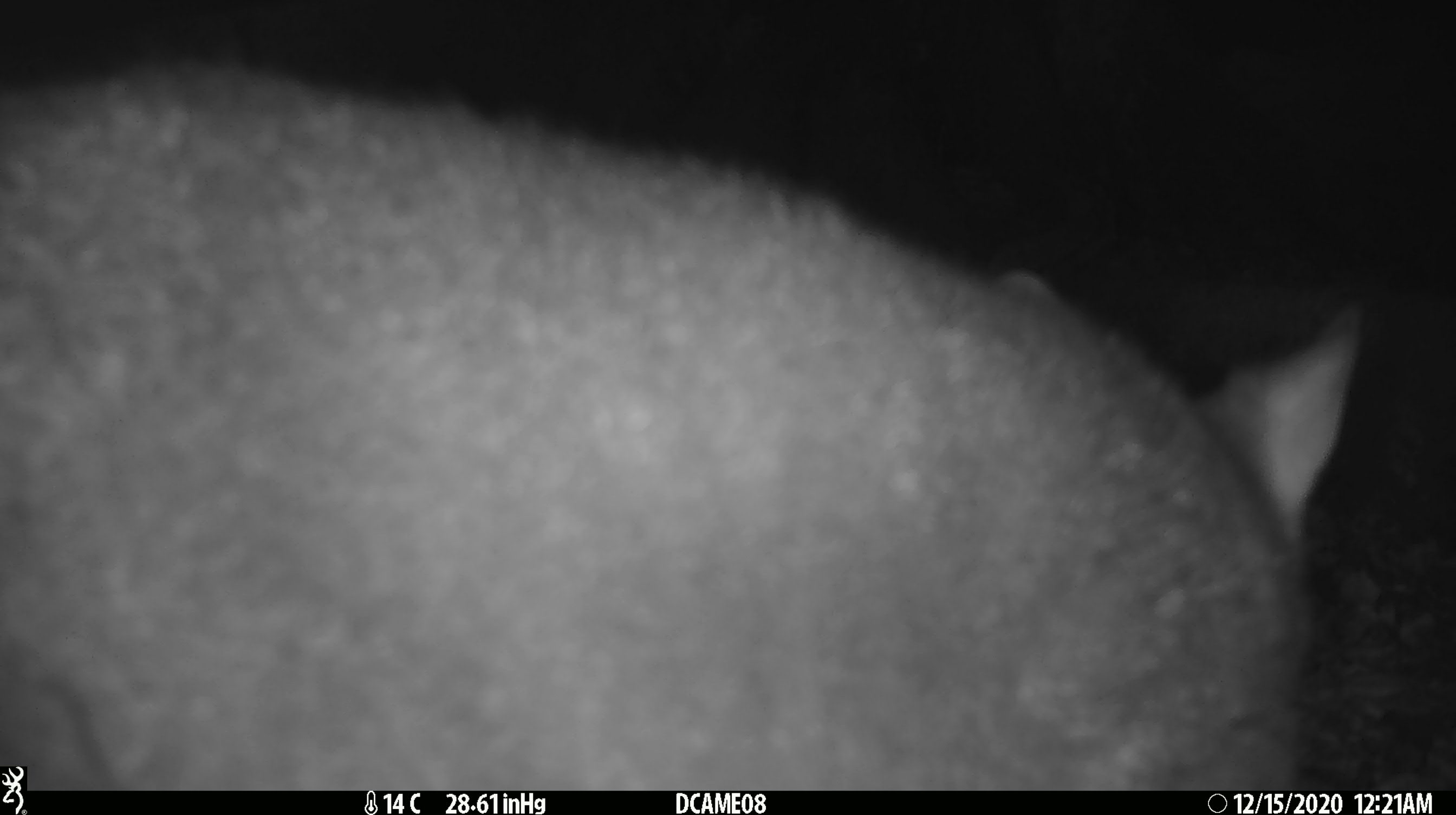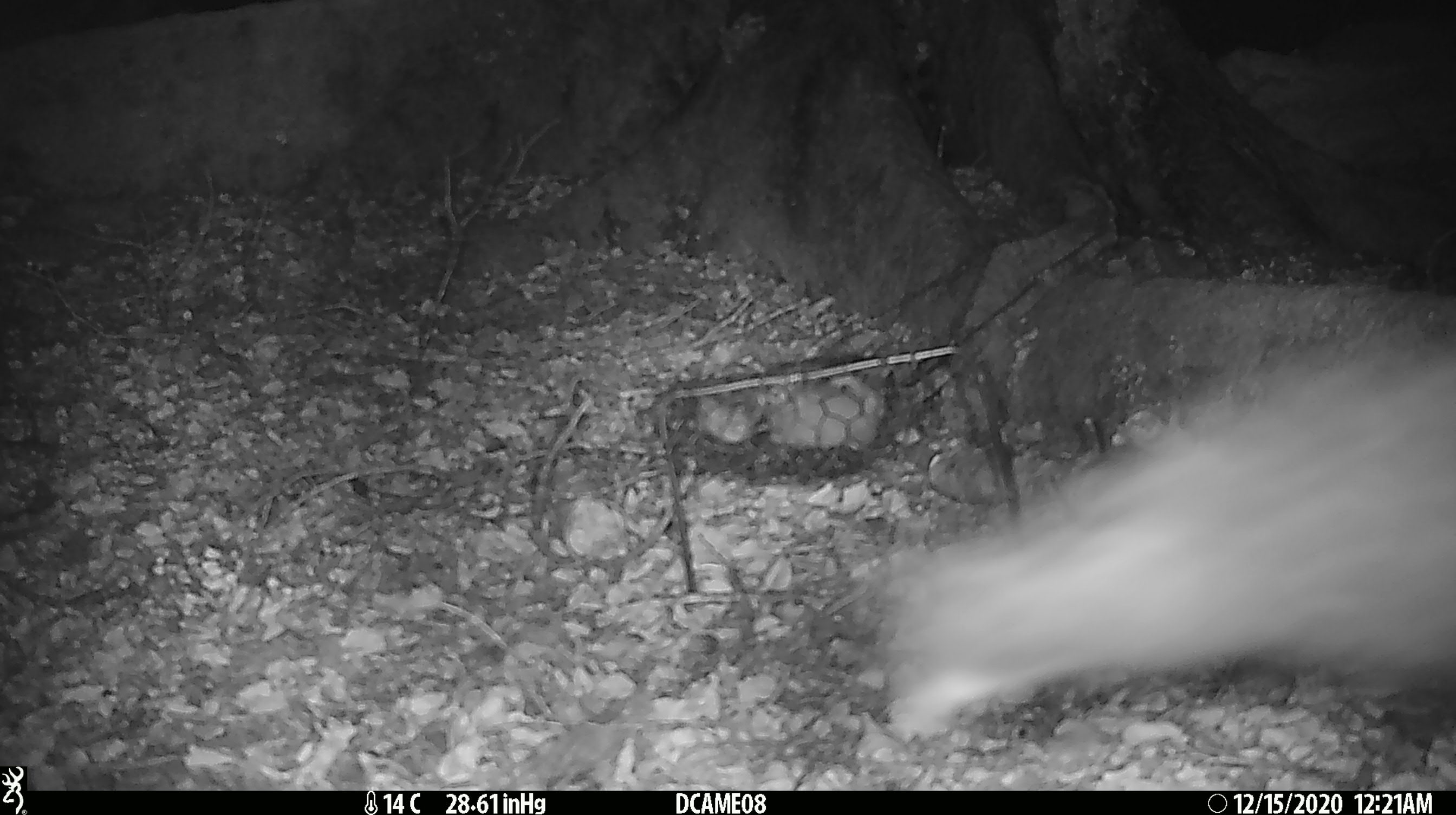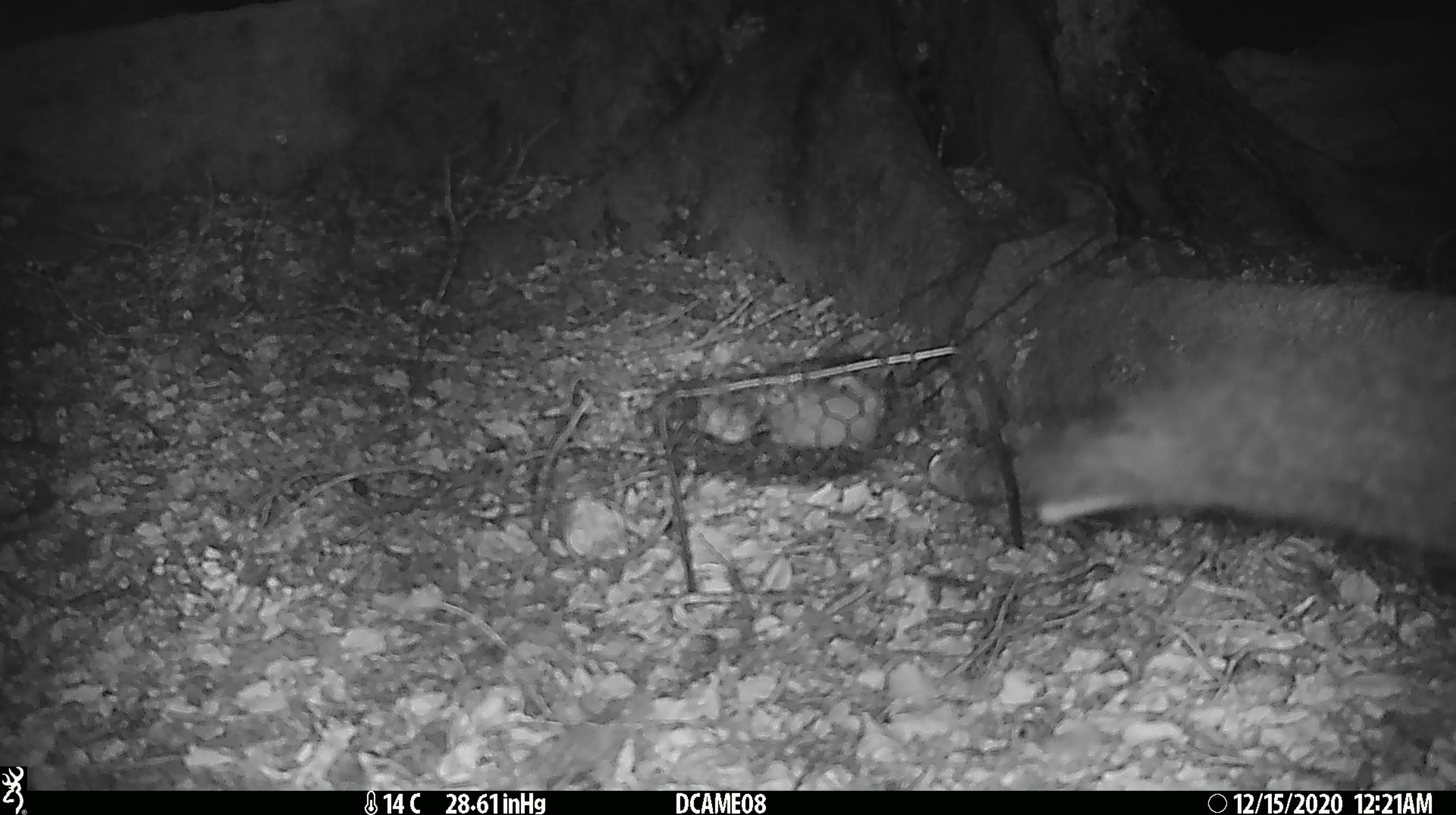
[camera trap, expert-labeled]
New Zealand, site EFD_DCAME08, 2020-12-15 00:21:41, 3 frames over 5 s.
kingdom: Animalia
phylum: Chordata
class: Mammalia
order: Diprotodontia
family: Phalangeridae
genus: Trichosurus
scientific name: Trichosurus vulpecula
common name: common brushtail possum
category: possum